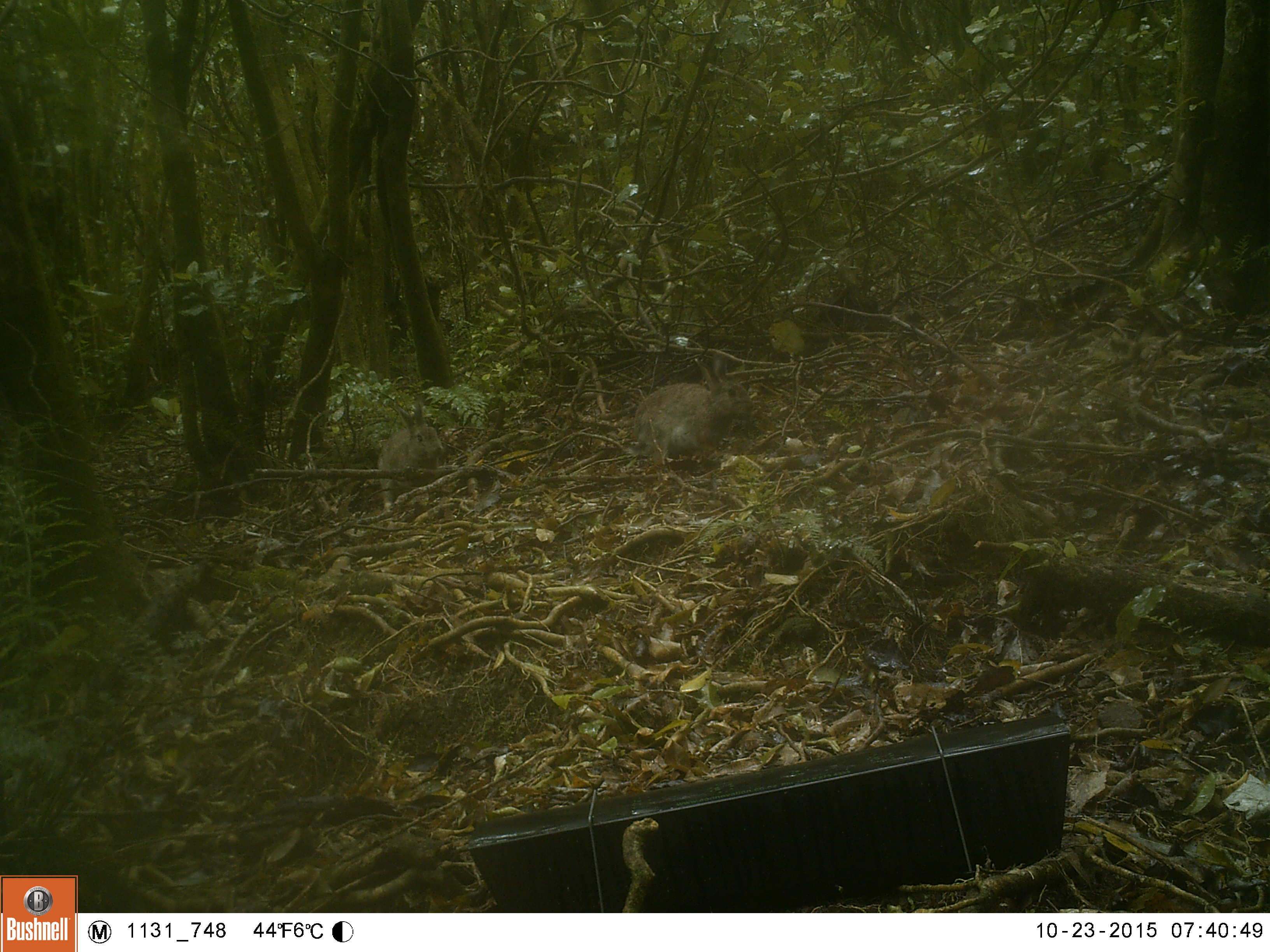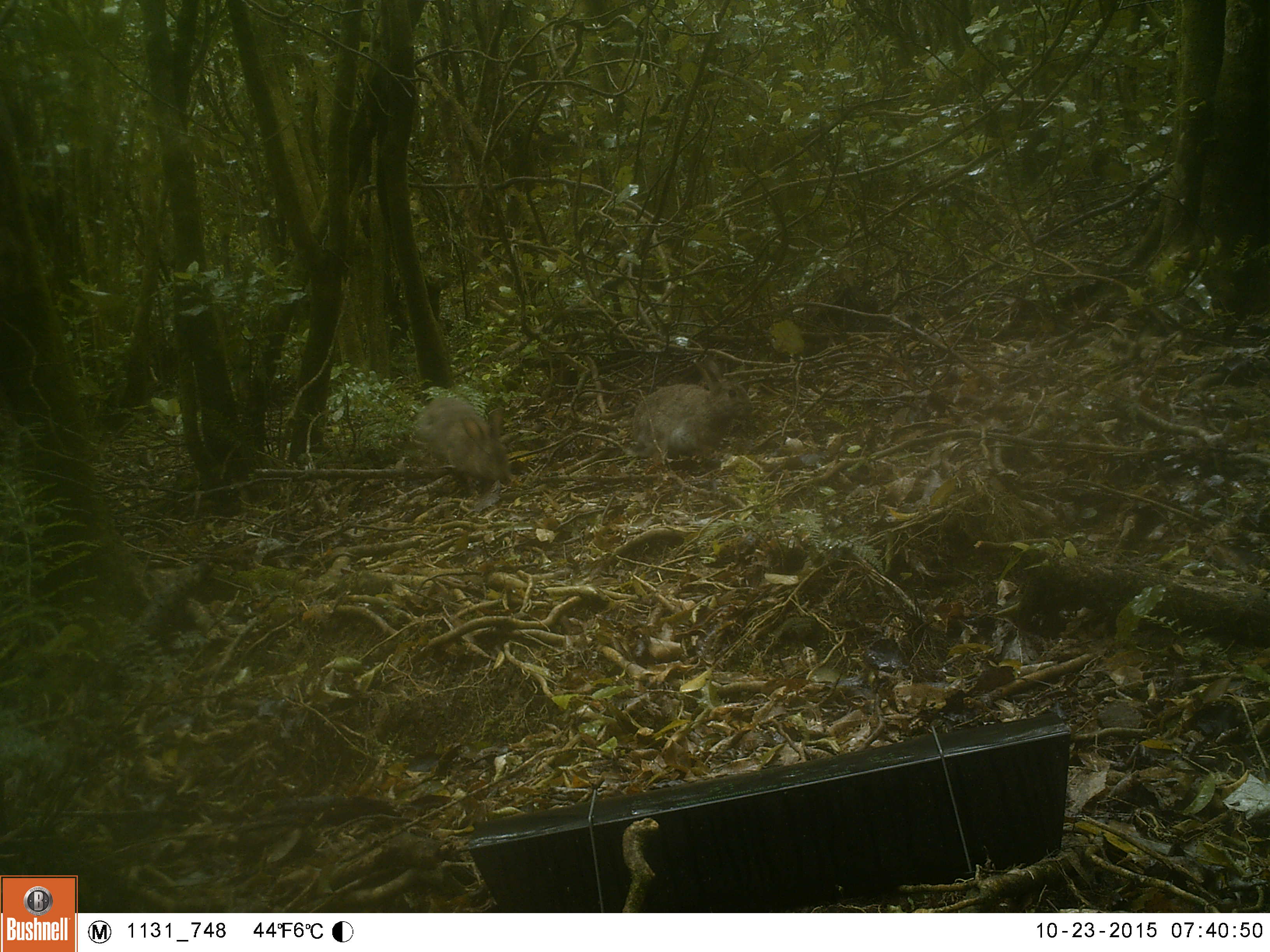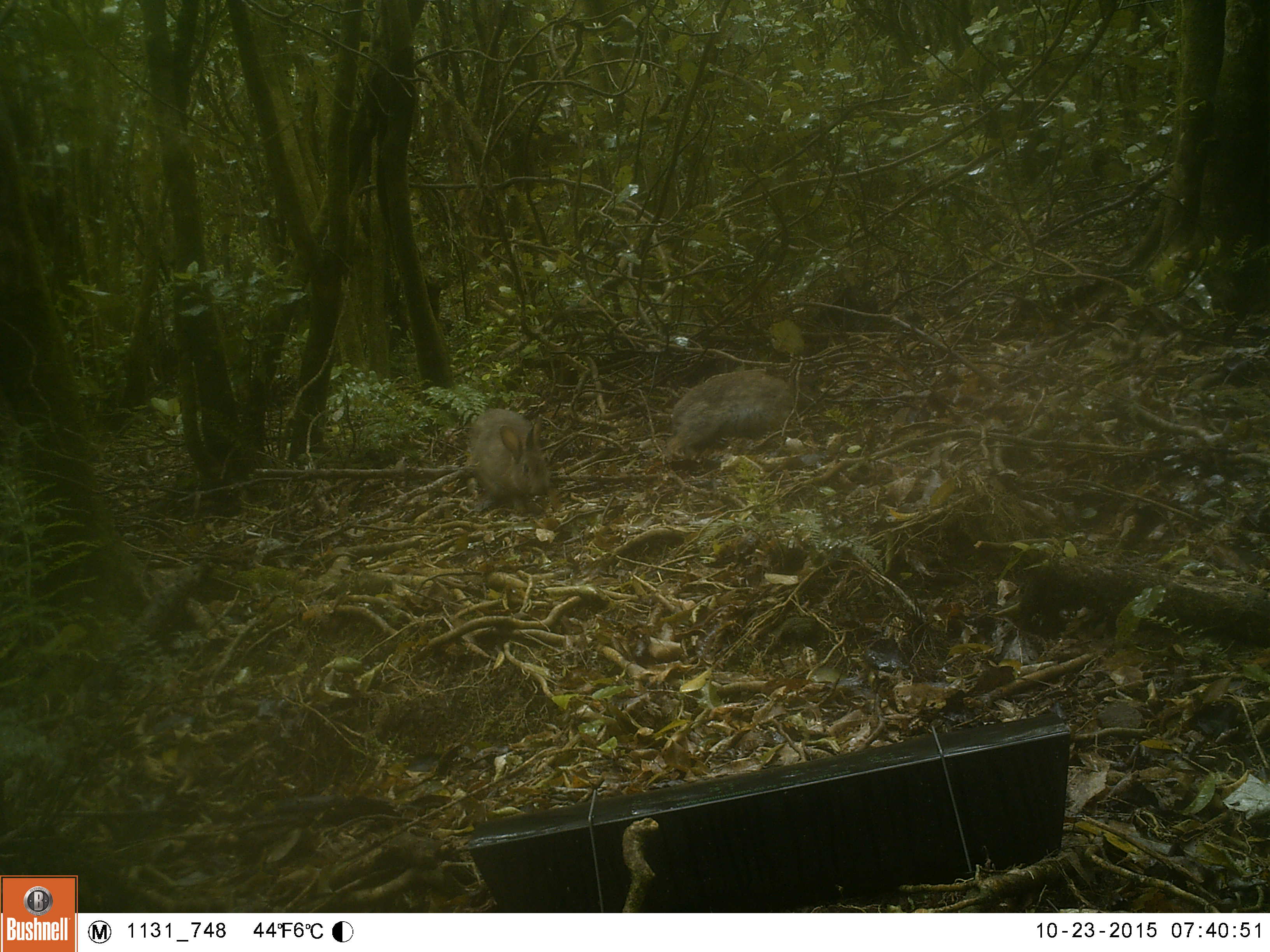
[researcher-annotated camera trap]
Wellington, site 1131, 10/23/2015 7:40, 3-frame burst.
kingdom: Animalia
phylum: Chordata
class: Mammalia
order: Lagomorpha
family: Leporidae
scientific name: Leporidae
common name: rabbit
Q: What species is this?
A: Rabbit (Leporidae).